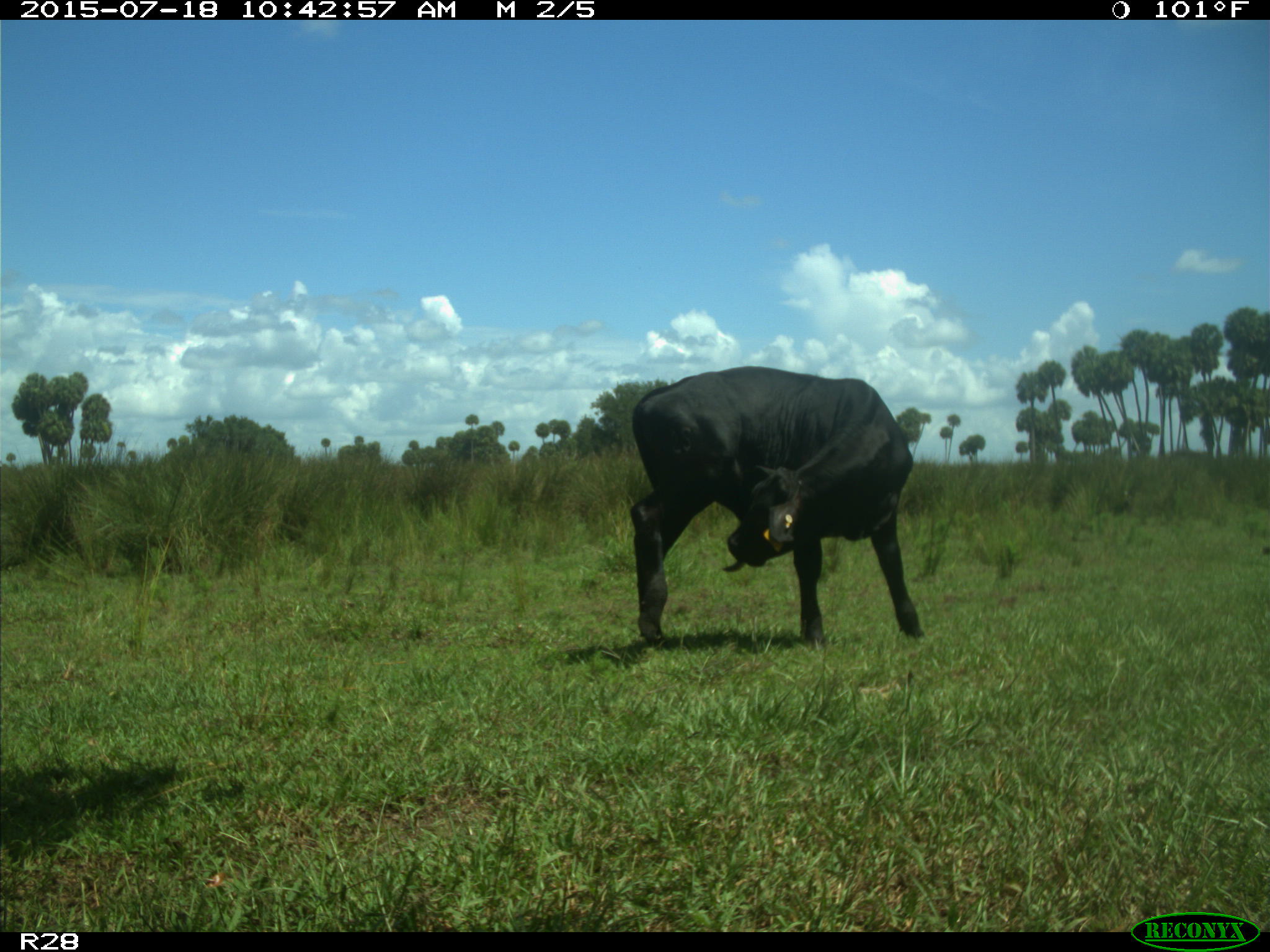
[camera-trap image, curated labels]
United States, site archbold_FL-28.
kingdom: Animalia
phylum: Chordata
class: Mammalia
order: Artiodactyla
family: Bovidae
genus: Bos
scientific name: Bos taurus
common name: domestic cow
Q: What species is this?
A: Bos taurus (domestic cow).